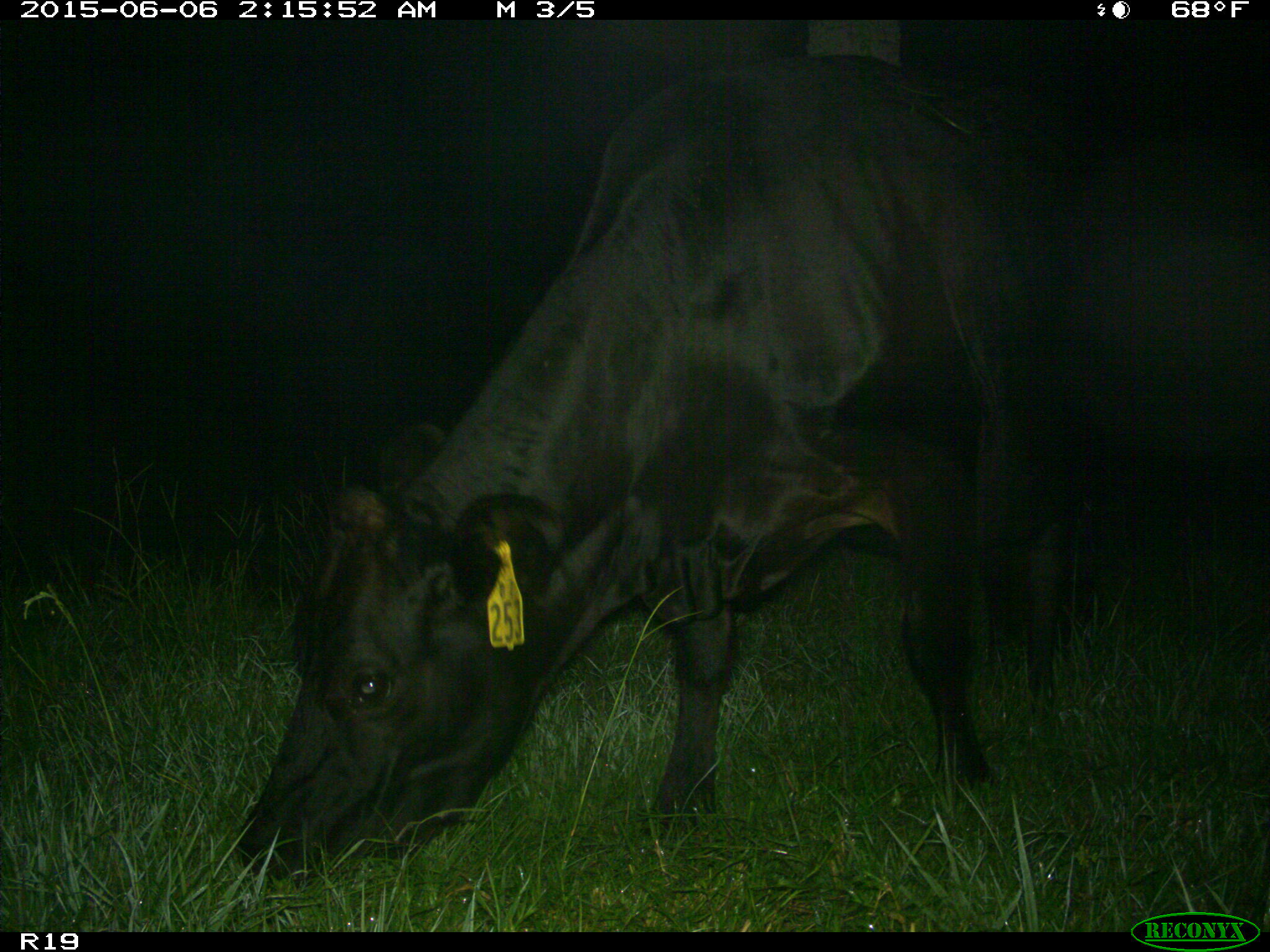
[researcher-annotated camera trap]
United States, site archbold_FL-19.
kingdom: Animalia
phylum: Chordata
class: Mammalia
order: Artiodactyla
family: Bovidae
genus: Bos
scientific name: Bos taurus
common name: domestic cow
Bos taurus (domestic cow).